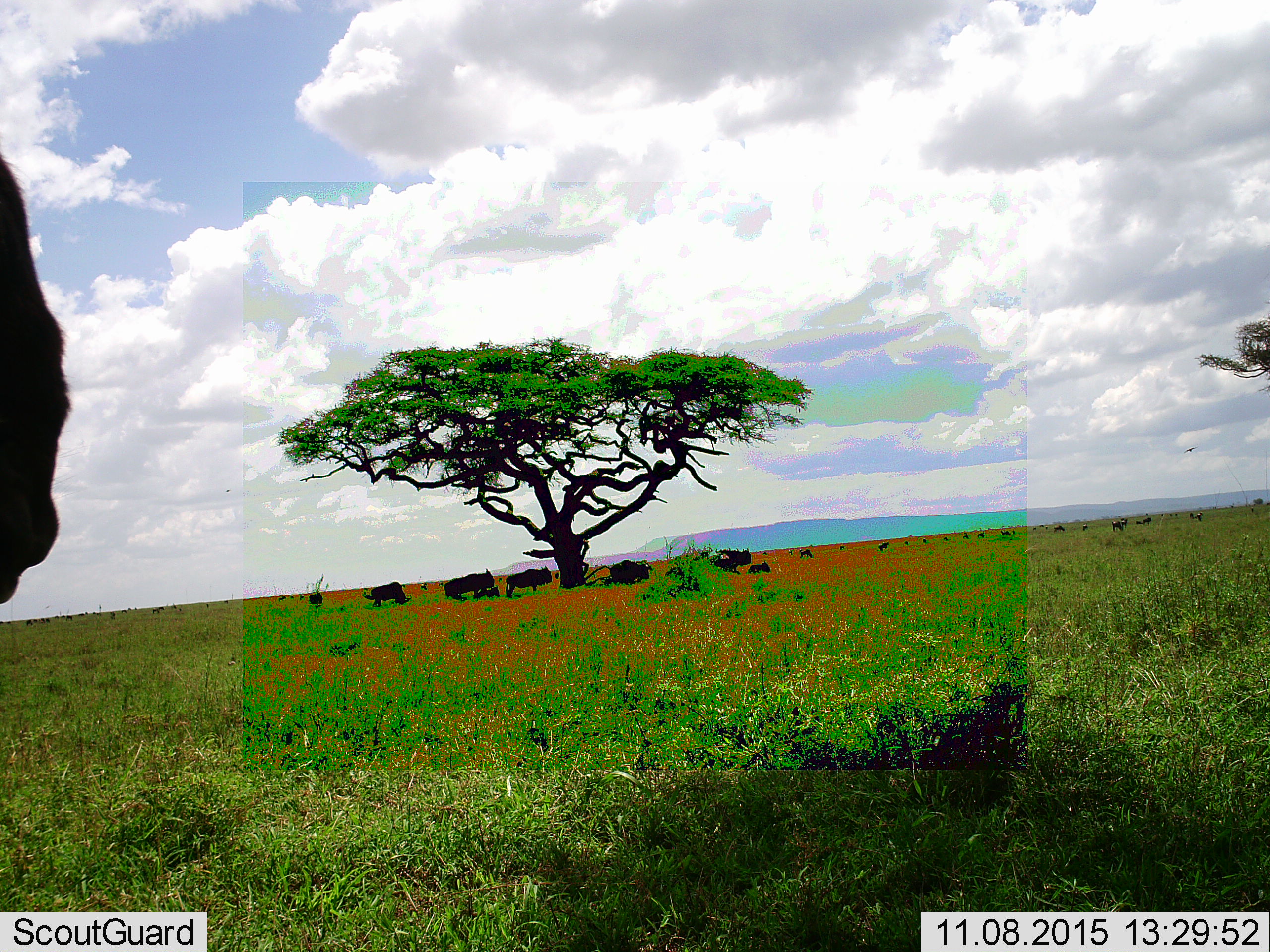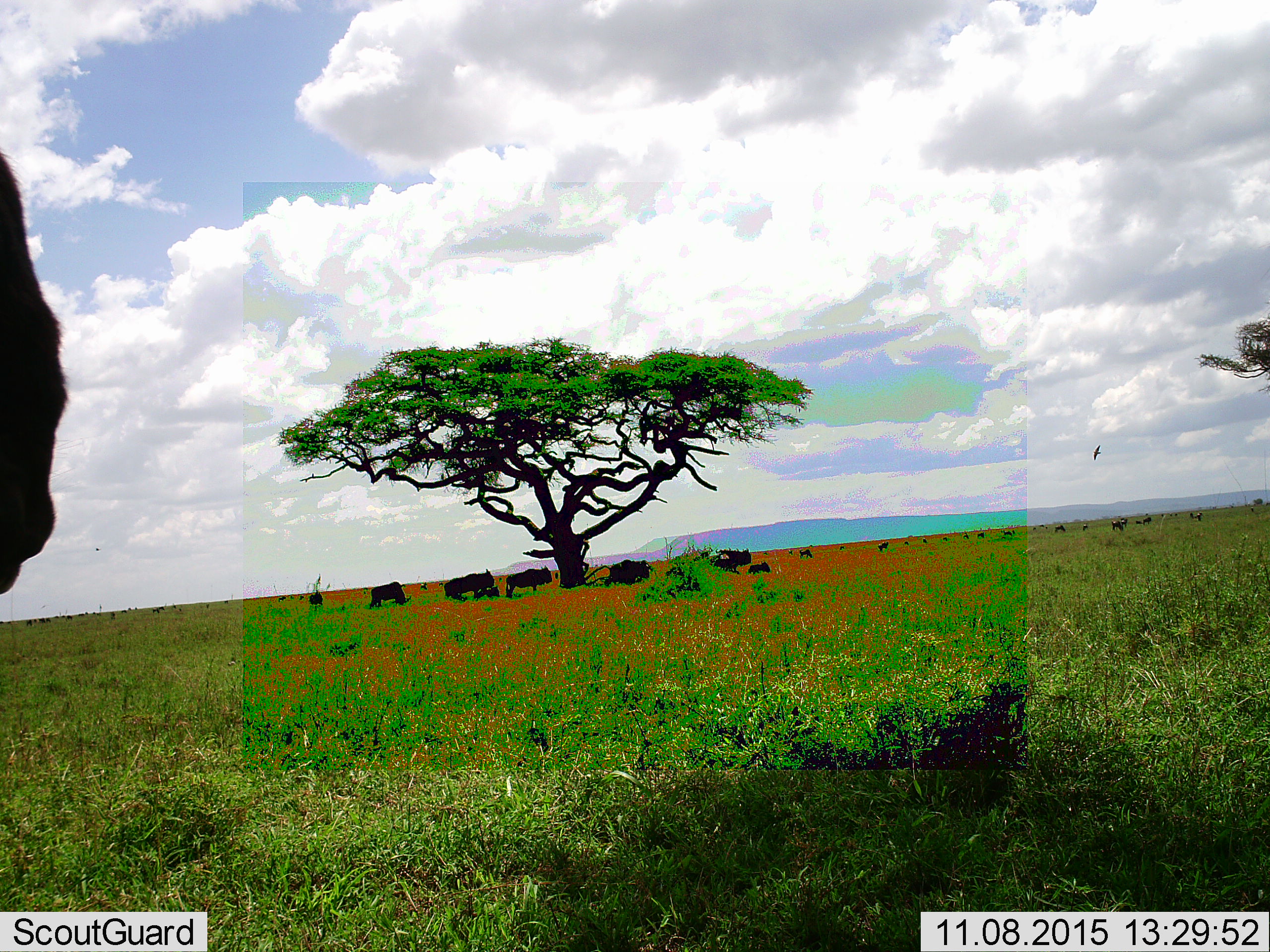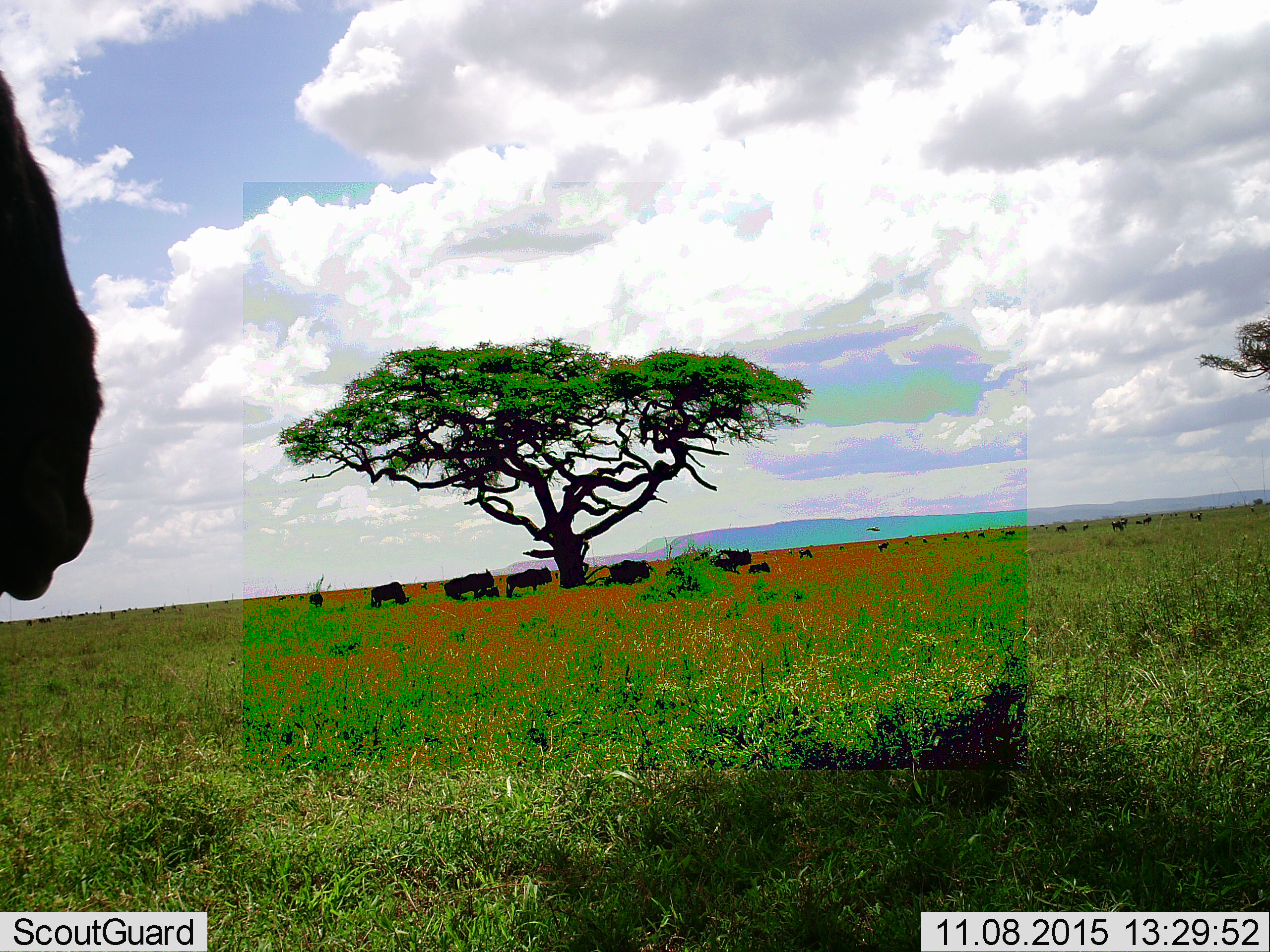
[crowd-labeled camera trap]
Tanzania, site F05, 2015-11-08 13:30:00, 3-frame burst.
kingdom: Animalia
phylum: Chordata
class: Mammalia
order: Artiodactyla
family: Bovidae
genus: Connochaetes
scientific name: Connochaetes taurinus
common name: blue wildebeest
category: wildebeest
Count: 11-50.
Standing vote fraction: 100%.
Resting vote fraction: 60%.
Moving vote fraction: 40%.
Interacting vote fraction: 30%.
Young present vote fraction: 30%.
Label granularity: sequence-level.